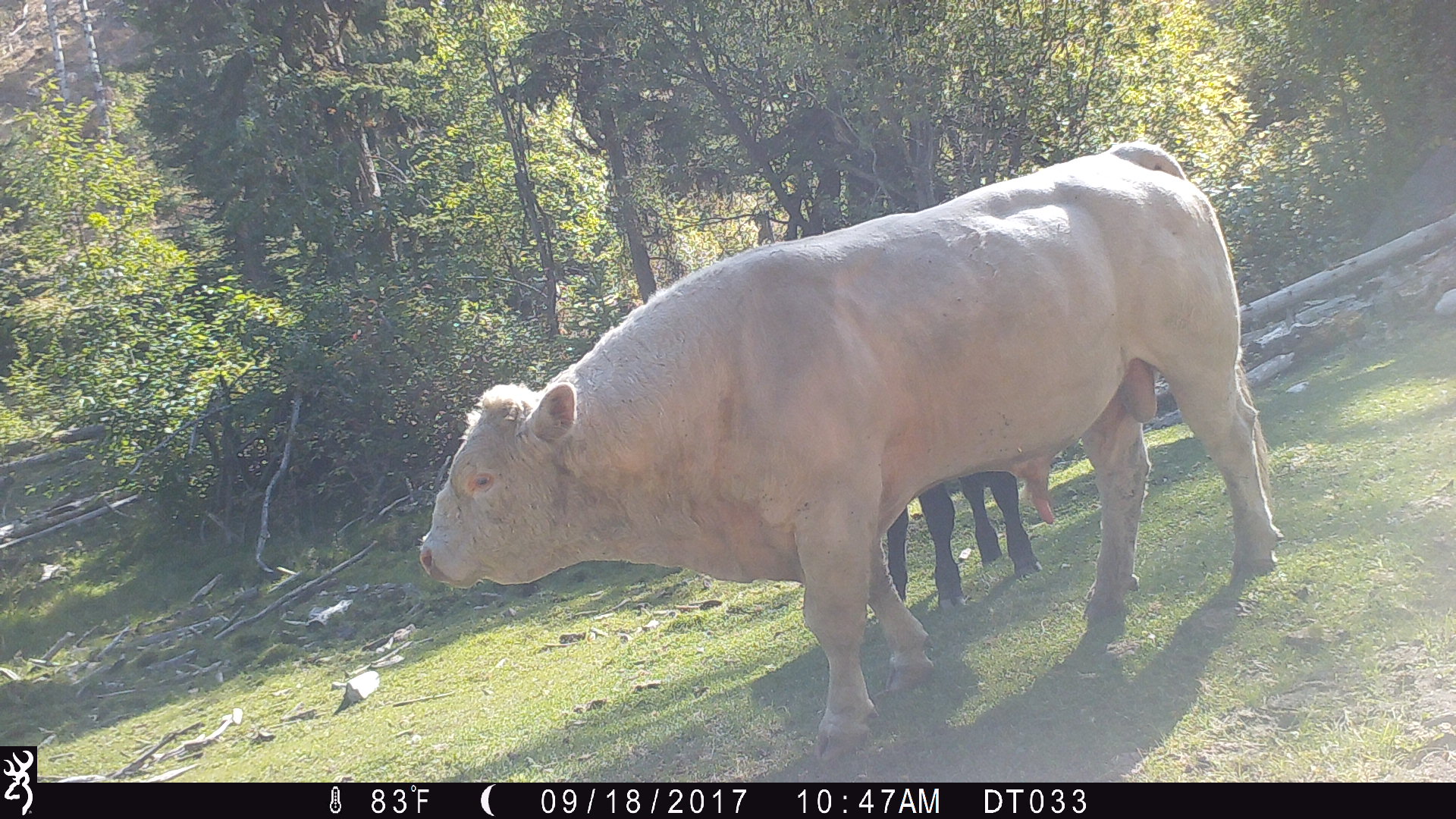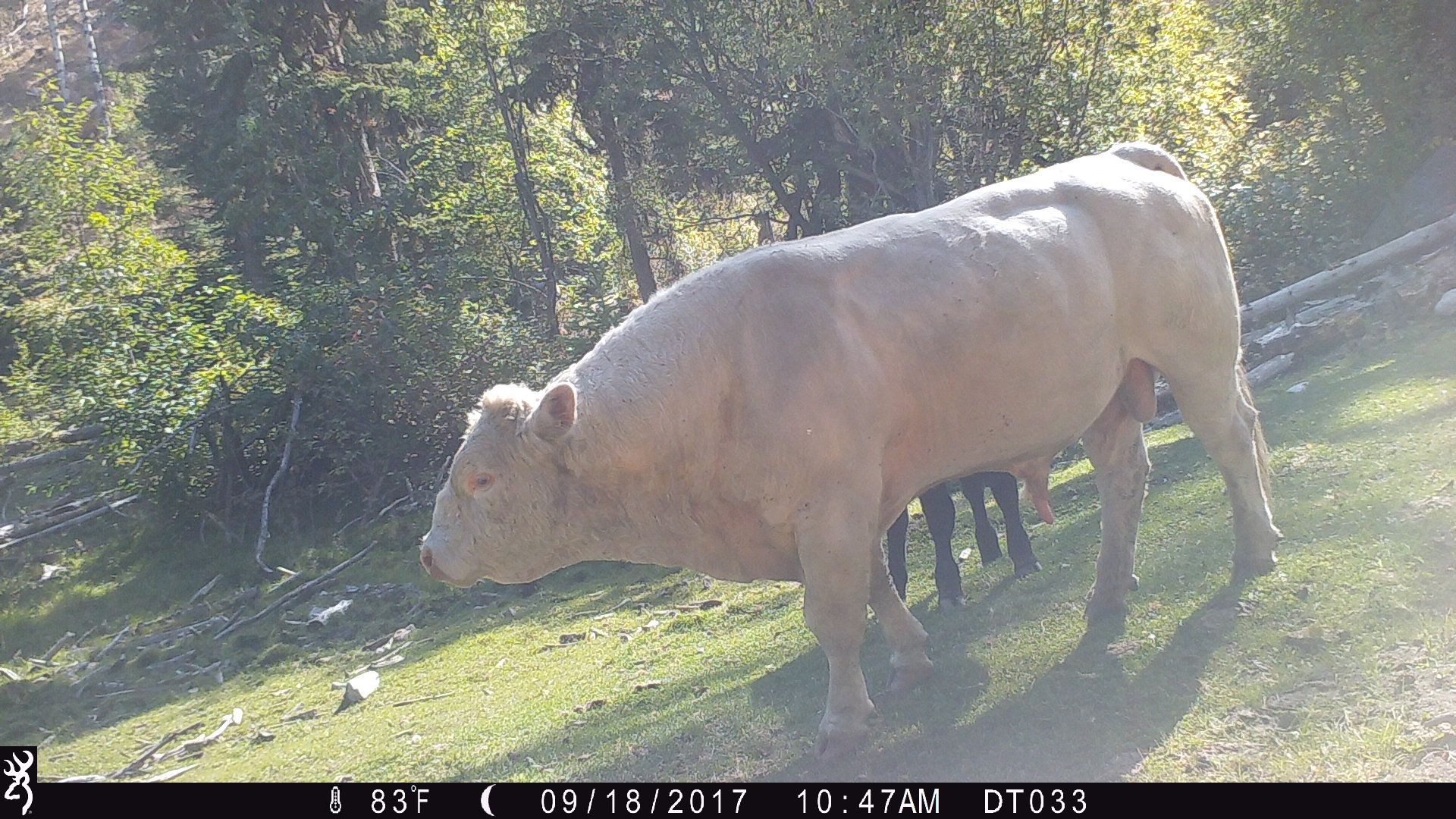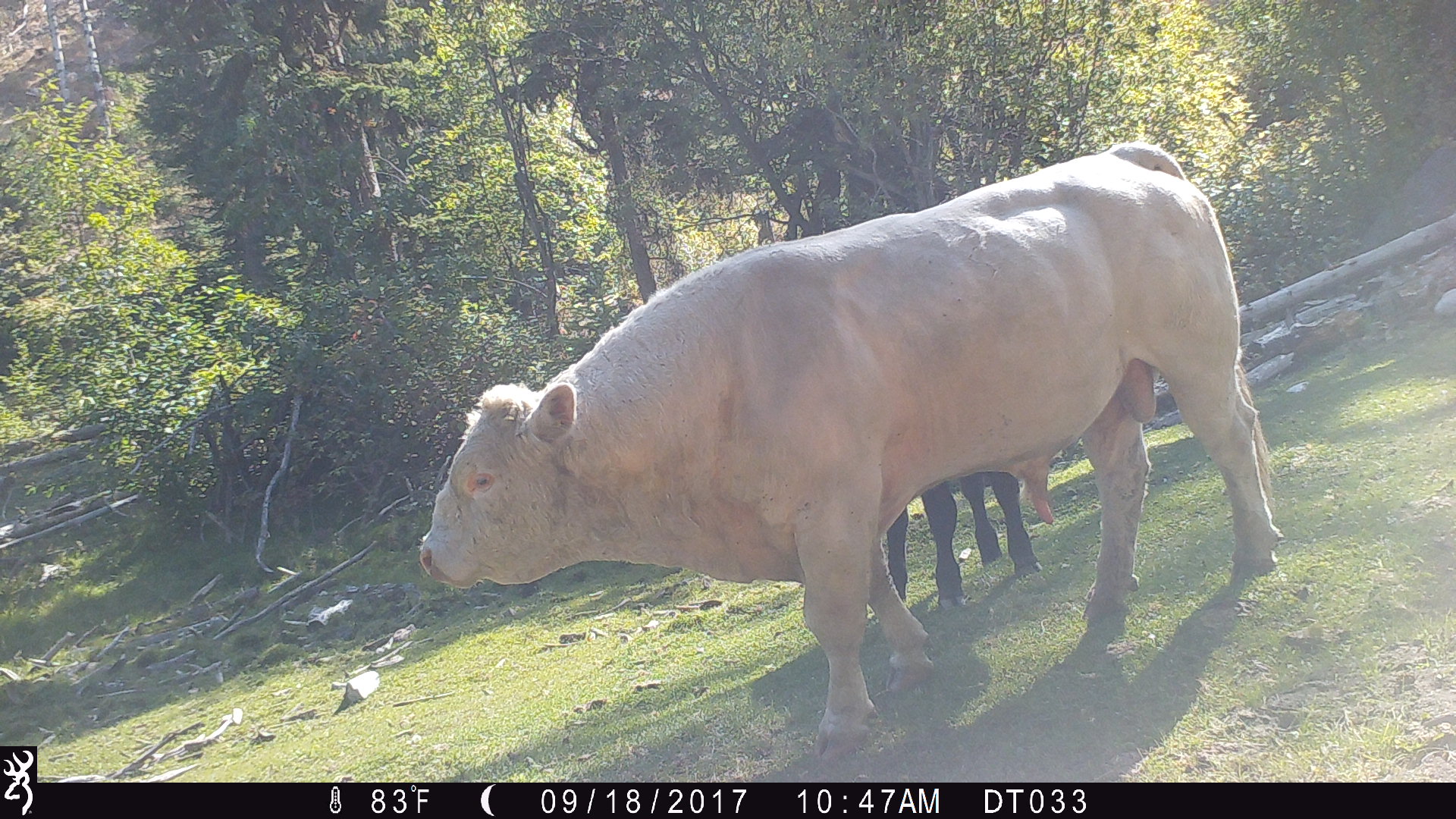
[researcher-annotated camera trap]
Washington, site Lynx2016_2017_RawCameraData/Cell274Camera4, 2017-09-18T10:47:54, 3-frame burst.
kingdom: Animalia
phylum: Chordata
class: Mammalia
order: Artiodactyla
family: Bovidae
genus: Bos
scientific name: Bos taurus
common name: domestic cattle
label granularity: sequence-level